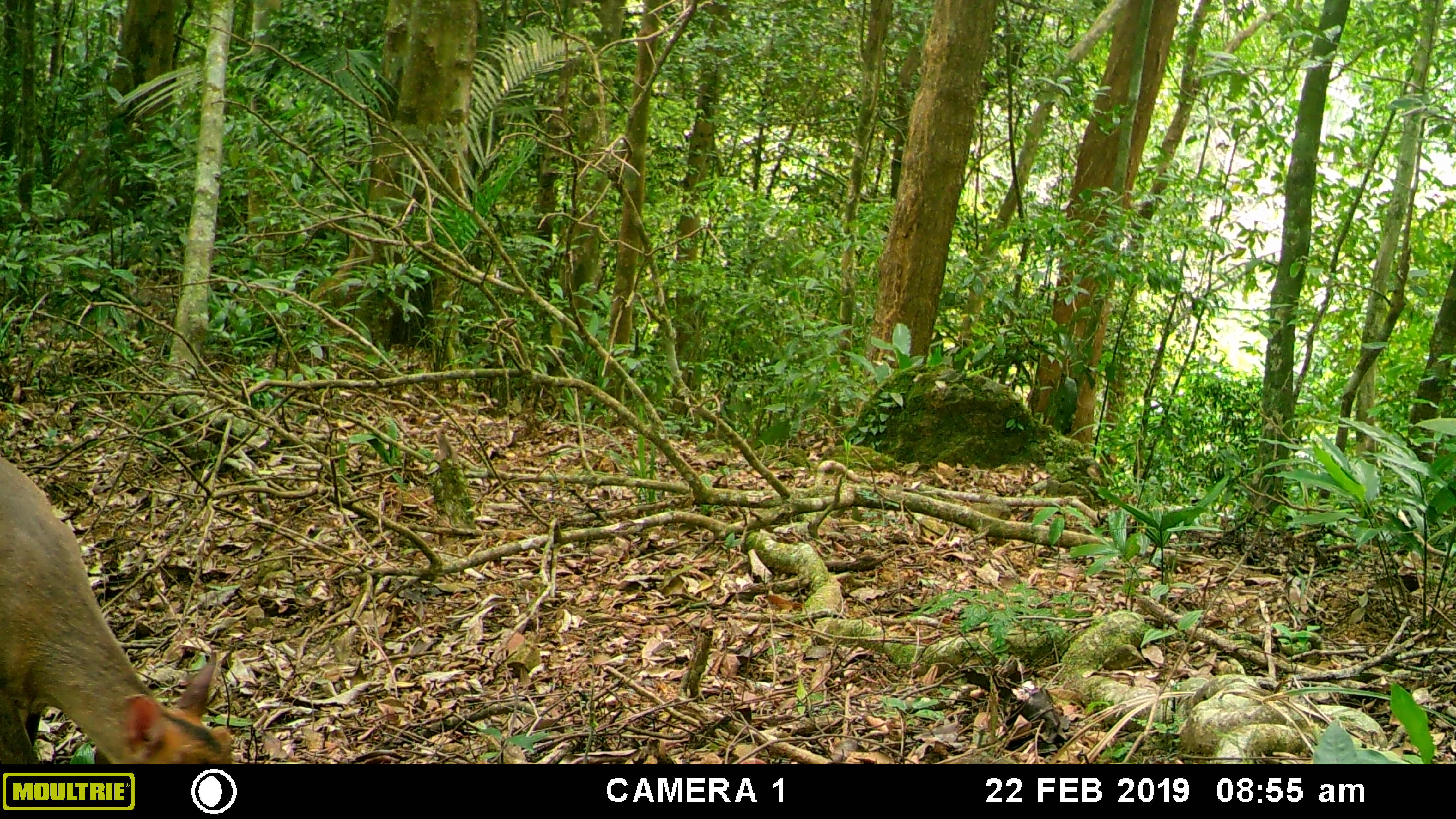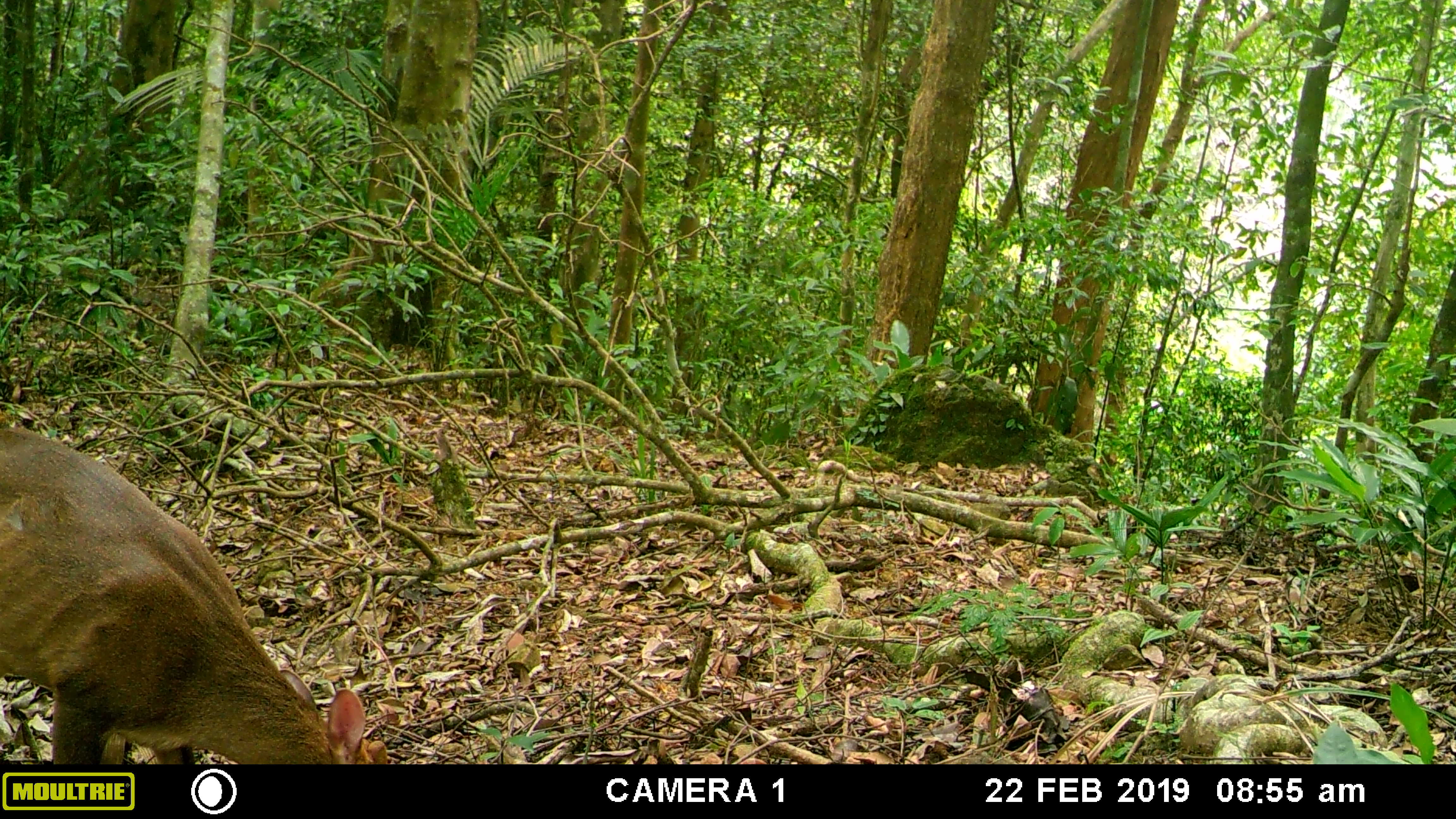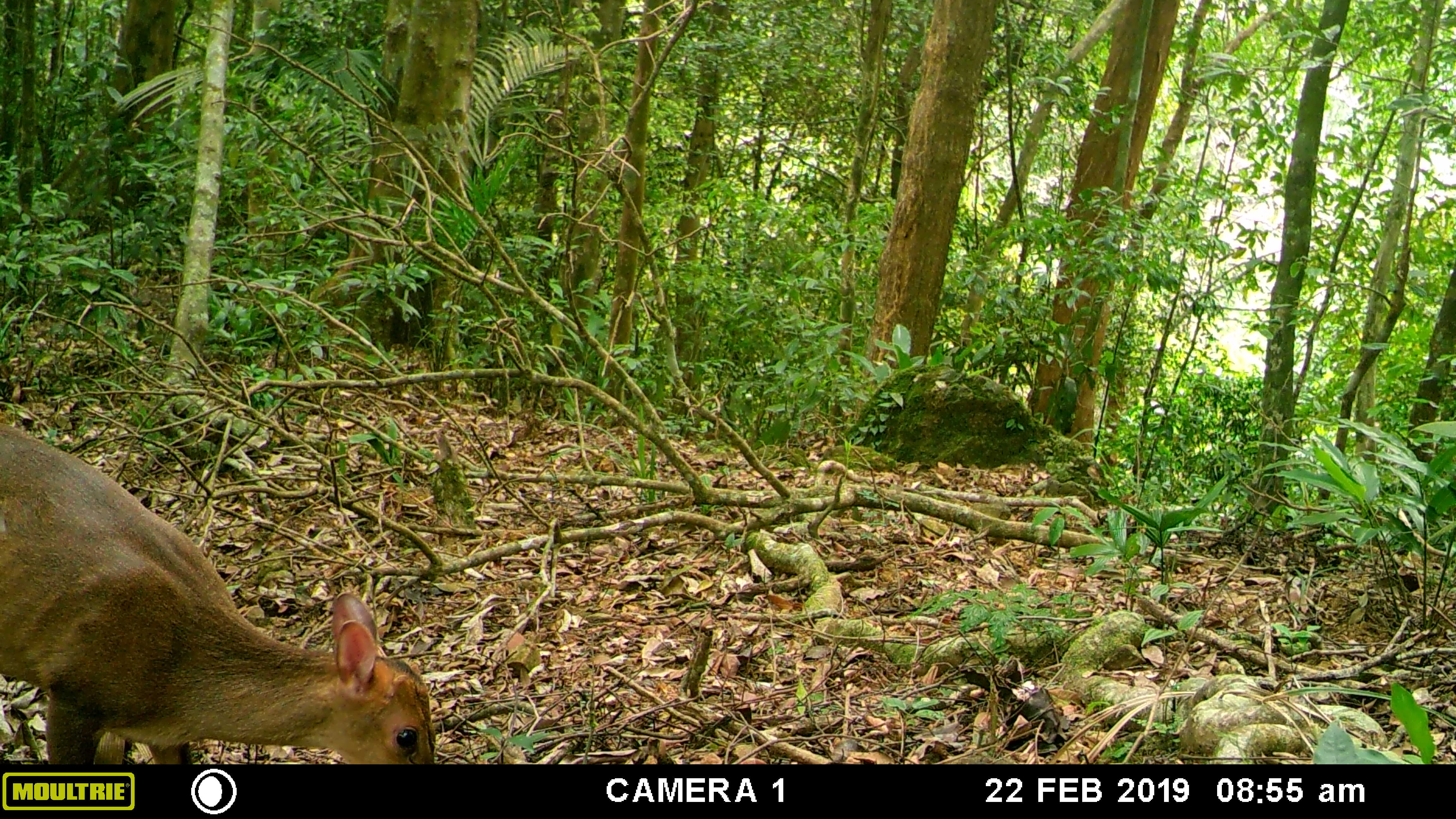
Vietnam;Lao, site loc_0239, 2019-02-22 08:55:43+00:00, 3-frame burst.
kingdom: Animalia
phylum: Chordata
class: Mammalia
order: Artiodactyla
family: Cervidae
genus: Muntiacus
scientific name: Muntiacus vuquangensis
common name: large-antlered muntjac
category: large antlered muntjac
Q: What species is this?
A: Large antlered muntjac (large-antlered muntjac) (Muntiacus vuquangensis).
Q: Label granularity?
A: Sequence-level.